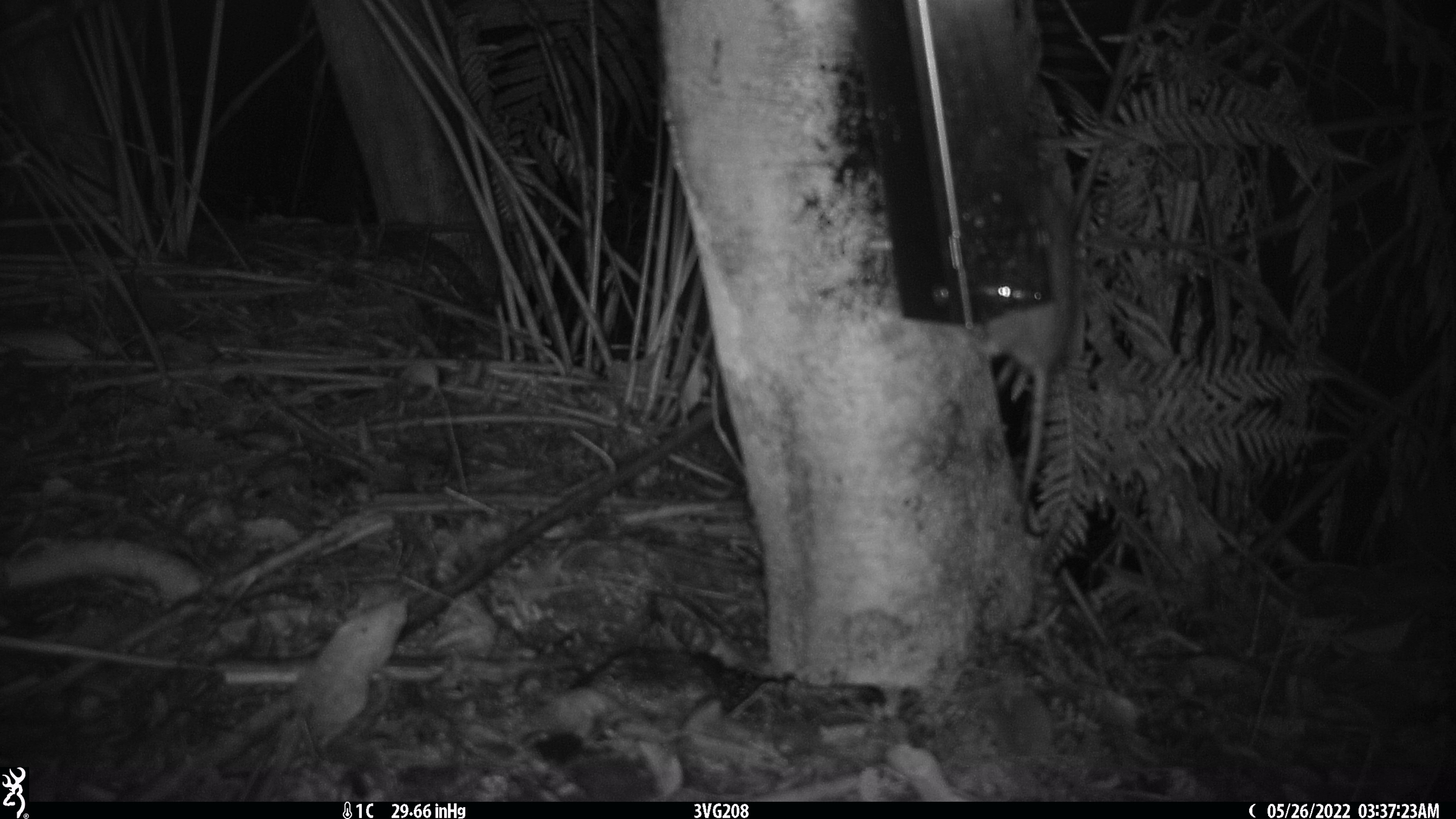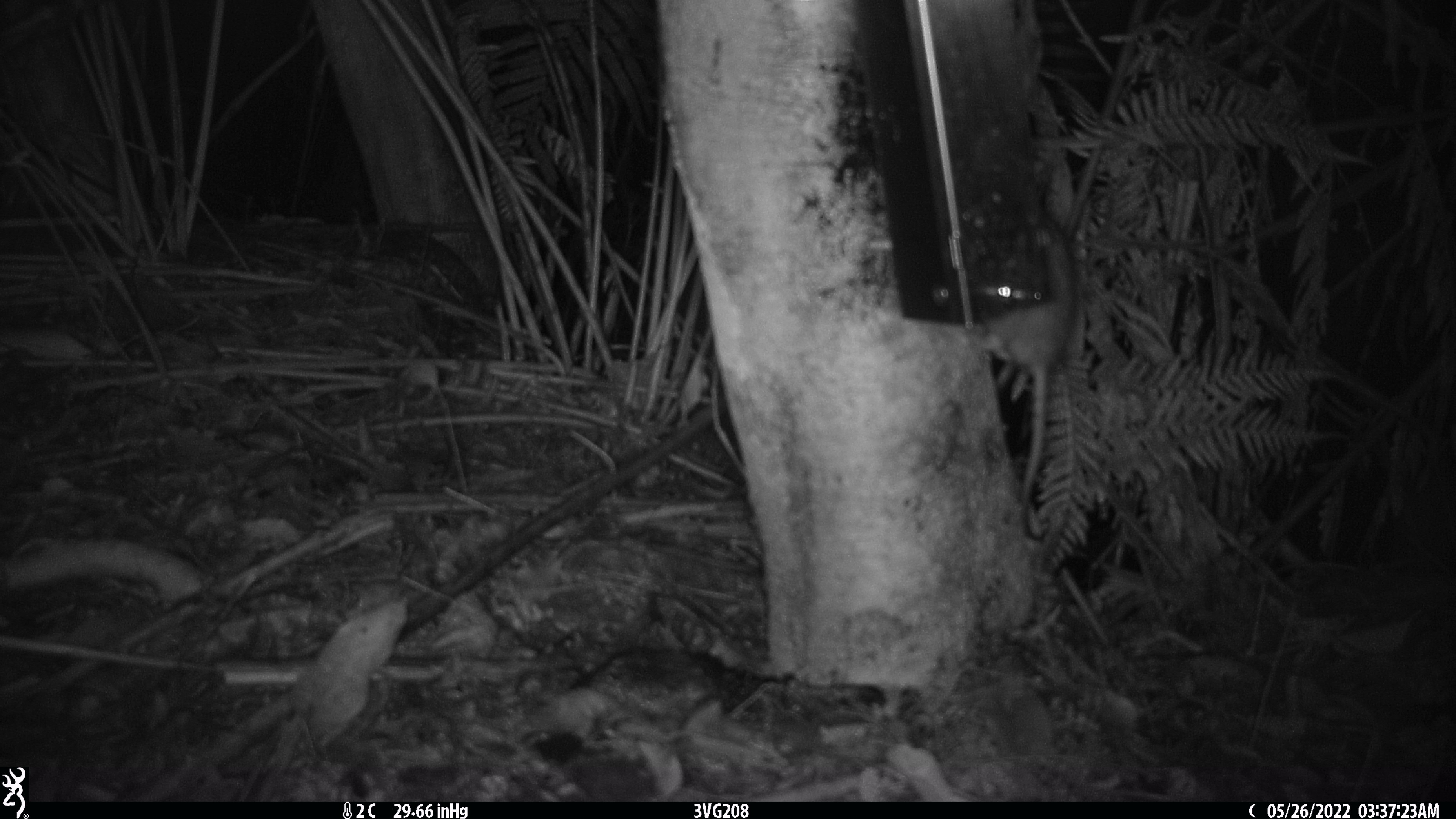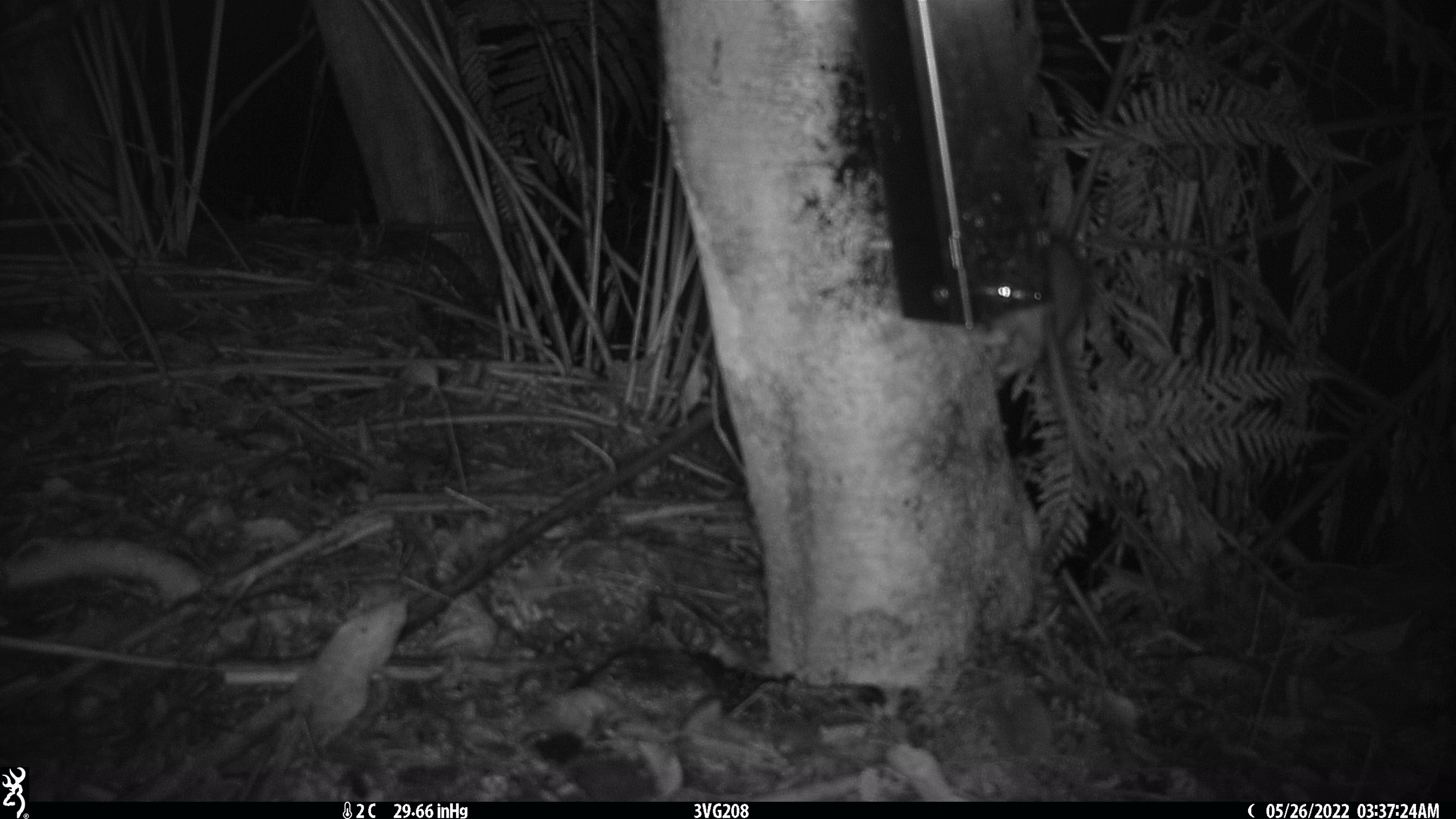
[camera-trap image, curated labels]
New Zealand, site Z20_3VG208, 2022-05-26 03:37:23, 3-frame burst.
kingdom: Animalia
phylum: Chordata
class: Mammalia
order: Rodentia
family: Muridae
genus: Rattus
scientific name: Rattus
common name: rat